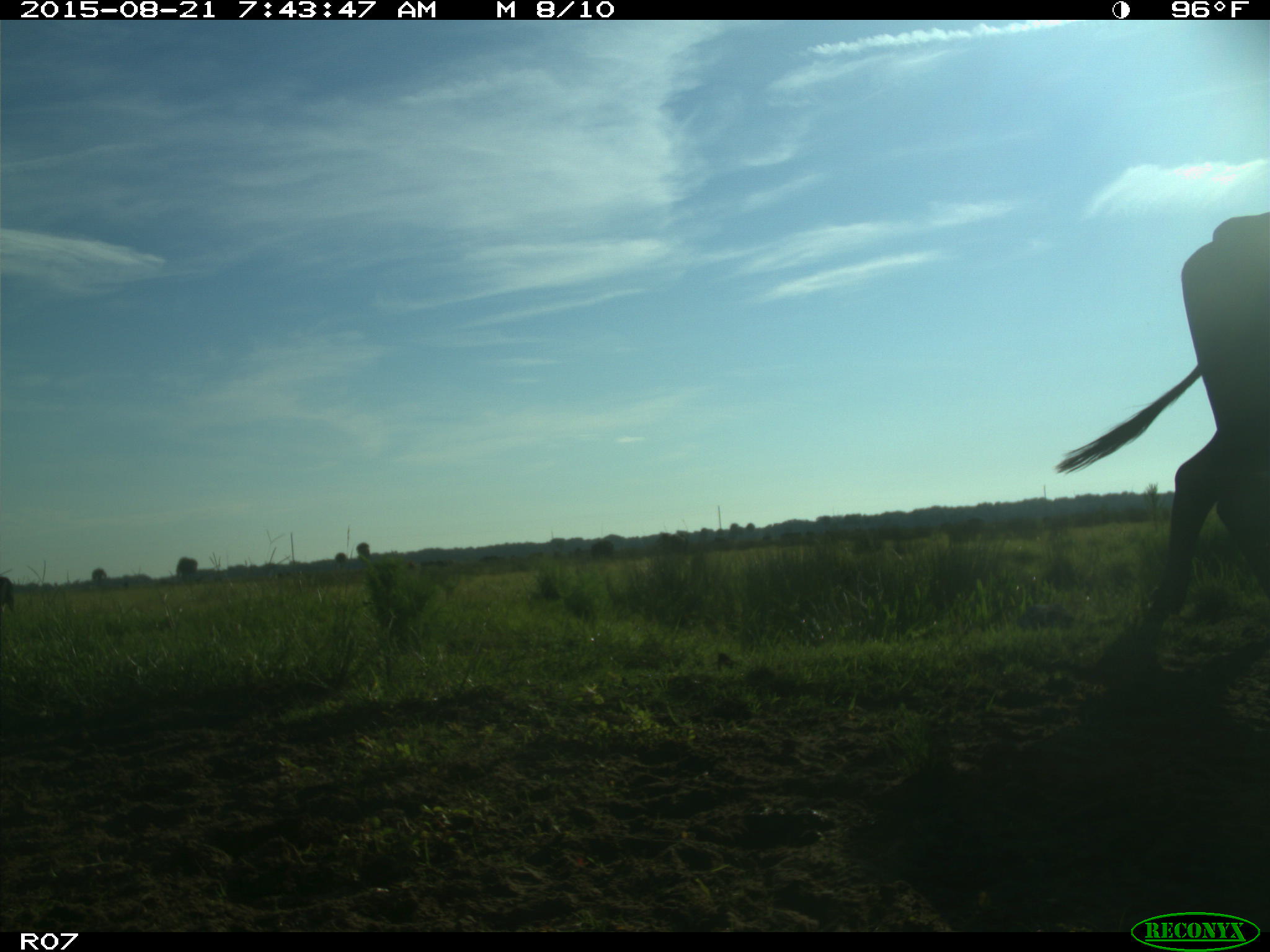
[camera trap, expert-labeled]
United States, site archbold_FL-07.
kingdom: Animalia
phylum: Chordata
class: Mammalia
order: Artiodactyla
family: Bovidae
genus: Bos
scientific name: Bos taurus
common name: domestic cow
Bos taurus (domestic cow).